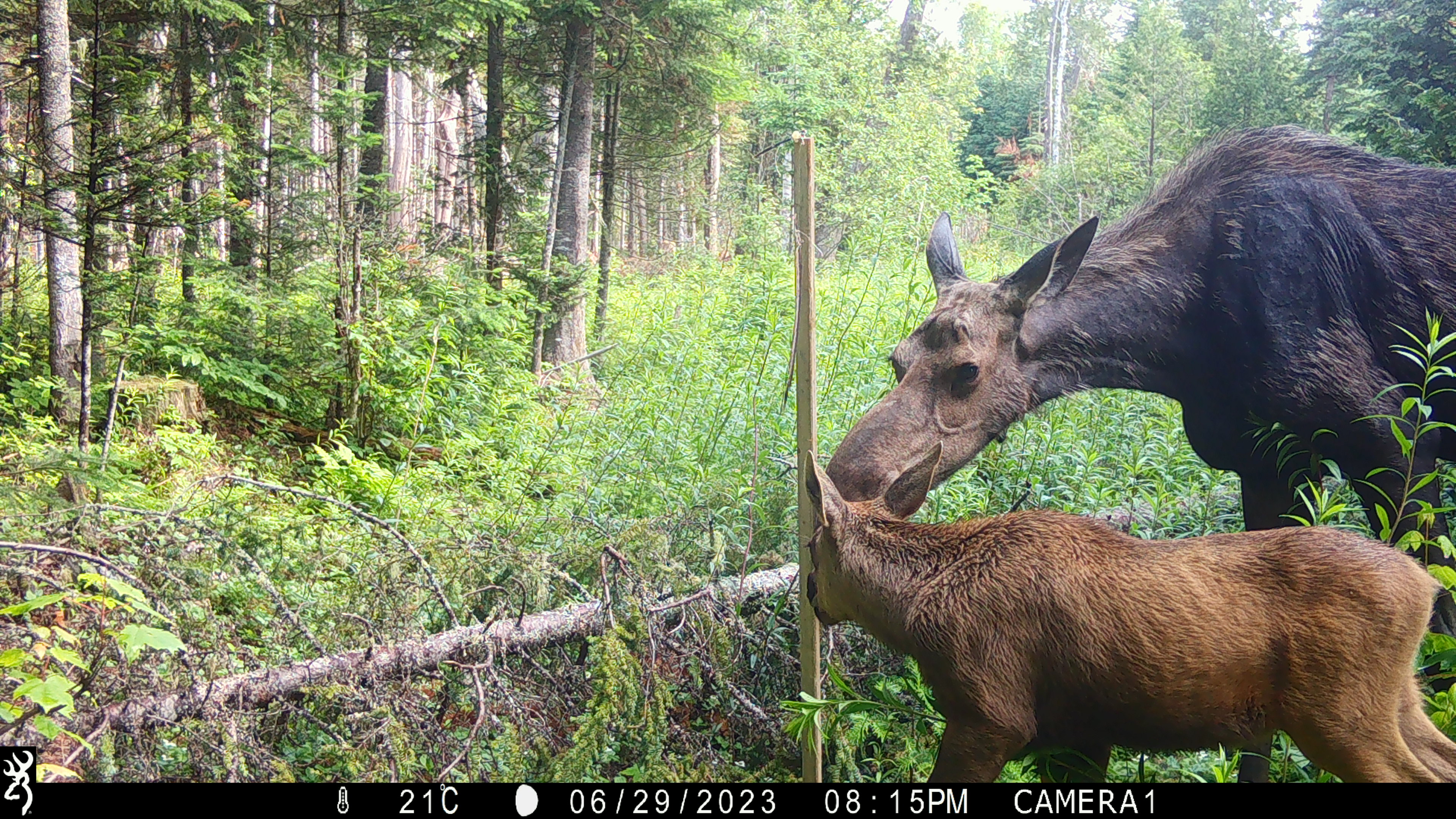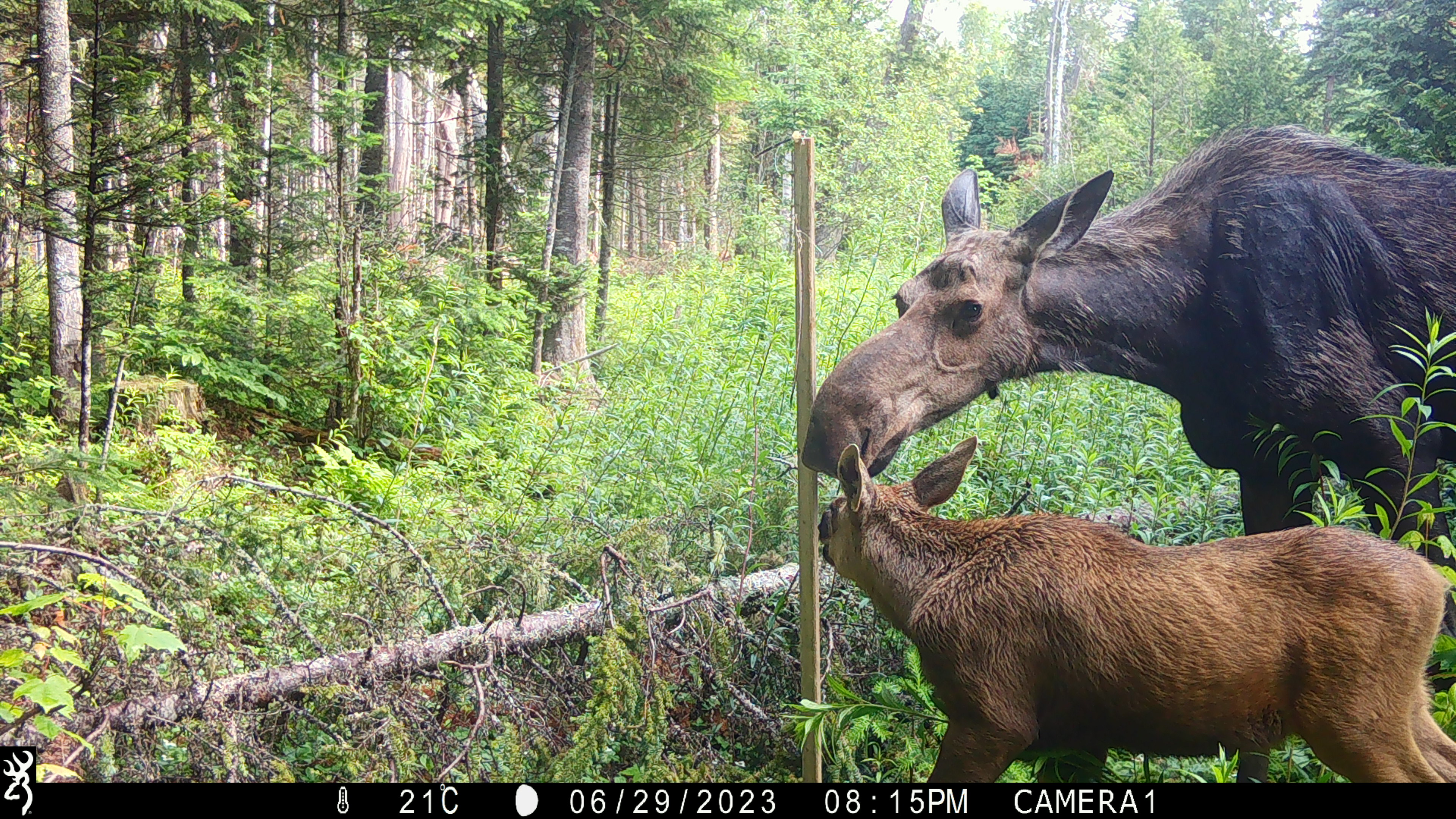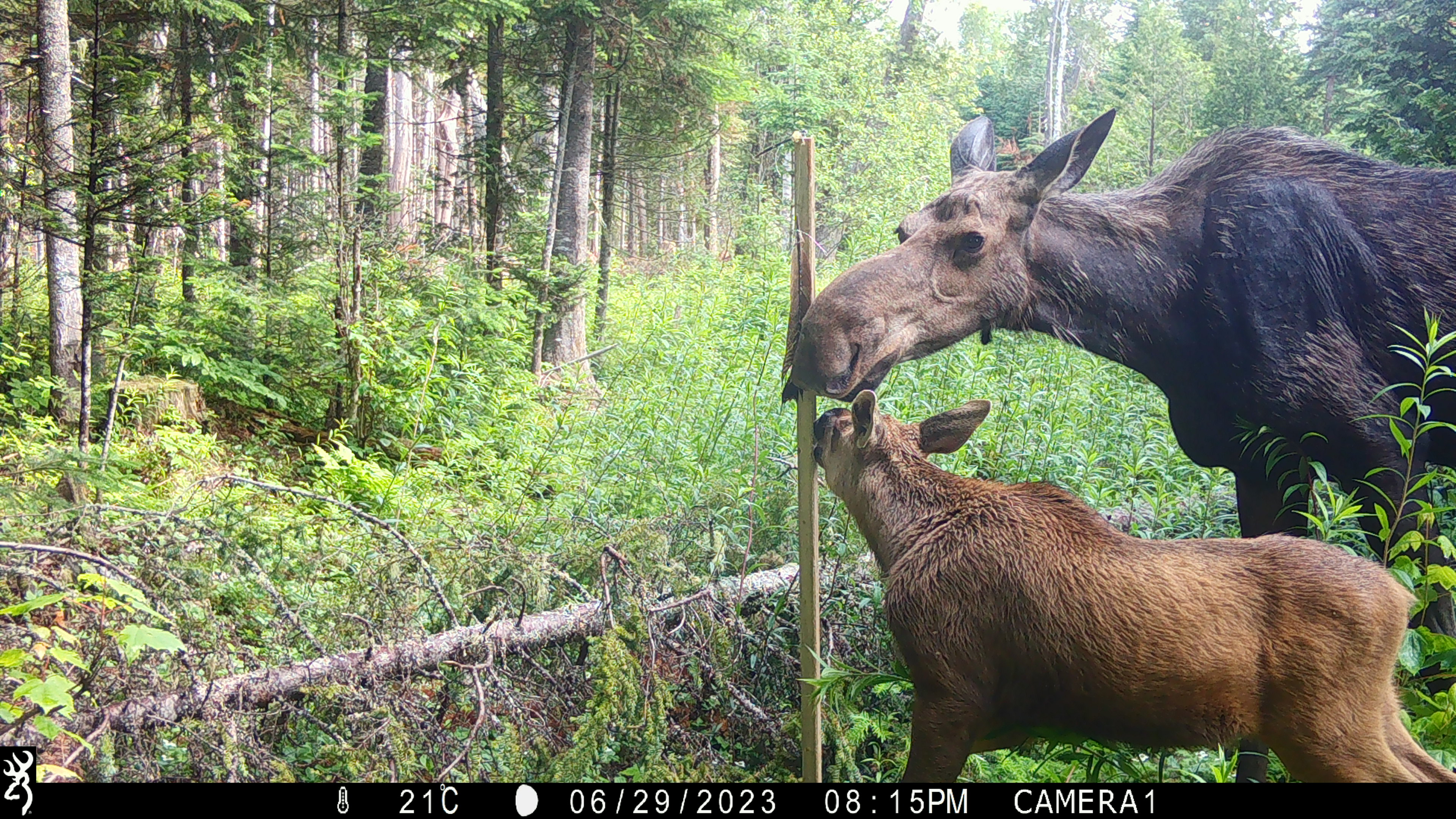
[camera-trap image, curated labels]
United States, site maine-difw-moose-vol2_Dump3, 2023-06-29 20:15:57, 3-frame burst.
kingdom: Animalia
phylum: Chordata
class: Mammalia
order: Artiodactyla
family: Cervidae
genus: Alces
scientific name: Alces alces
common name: moose